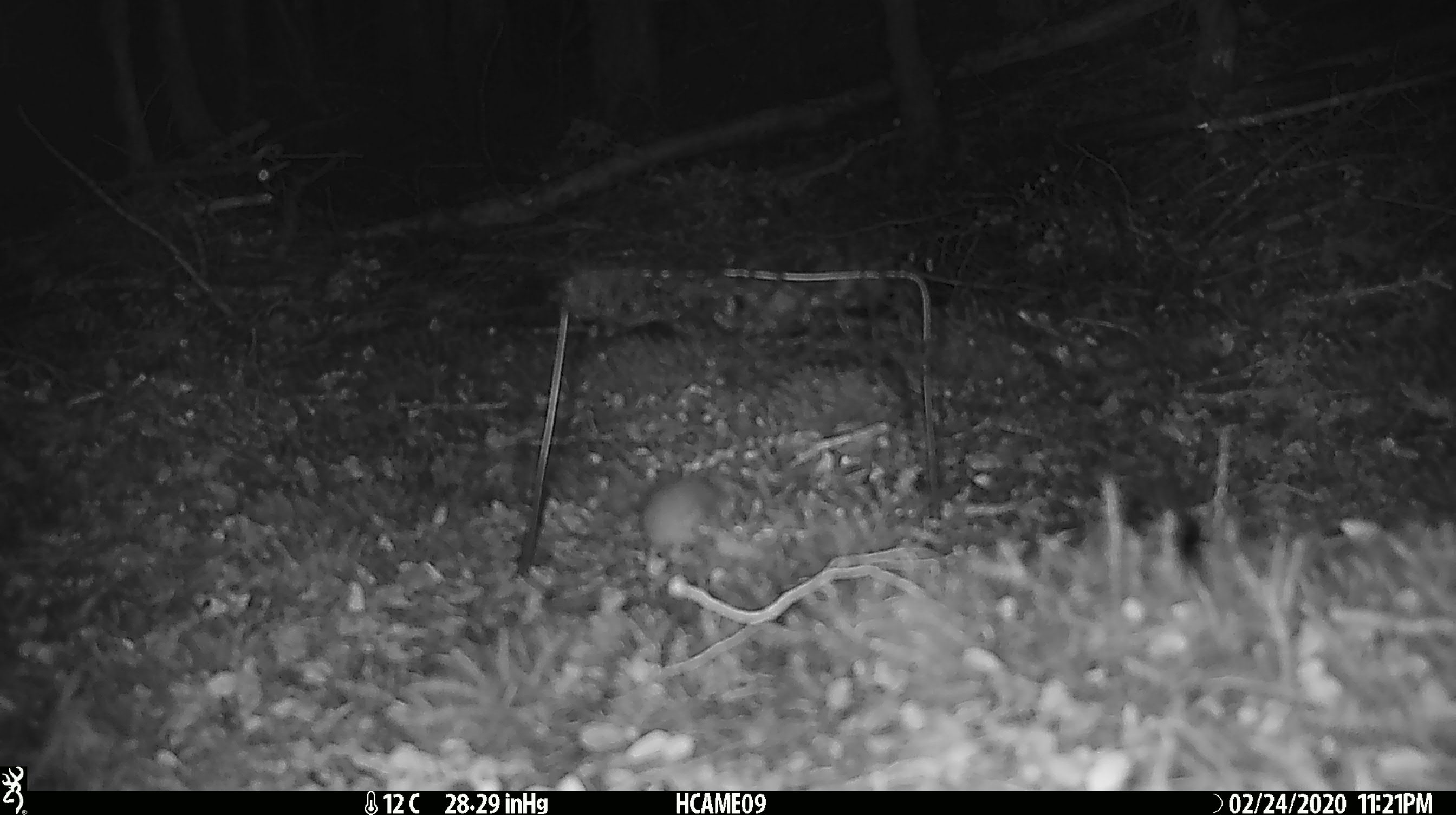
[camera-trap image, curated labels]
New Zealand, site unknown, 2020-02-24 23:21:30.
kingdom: Animalia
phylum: Chordata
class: Mammalia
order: Rodentia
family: Muridae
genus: Mus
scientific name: Mus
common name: mouse